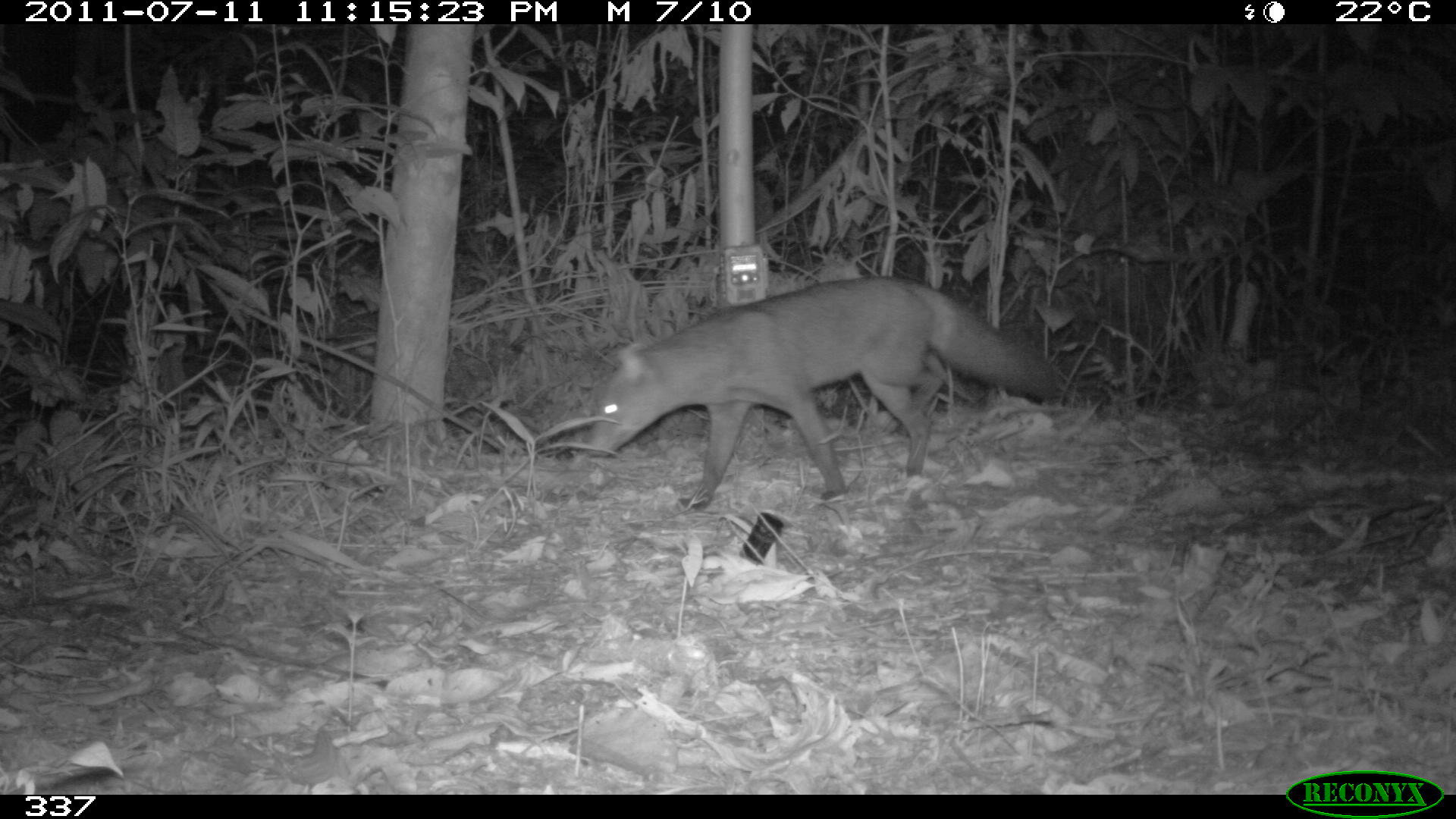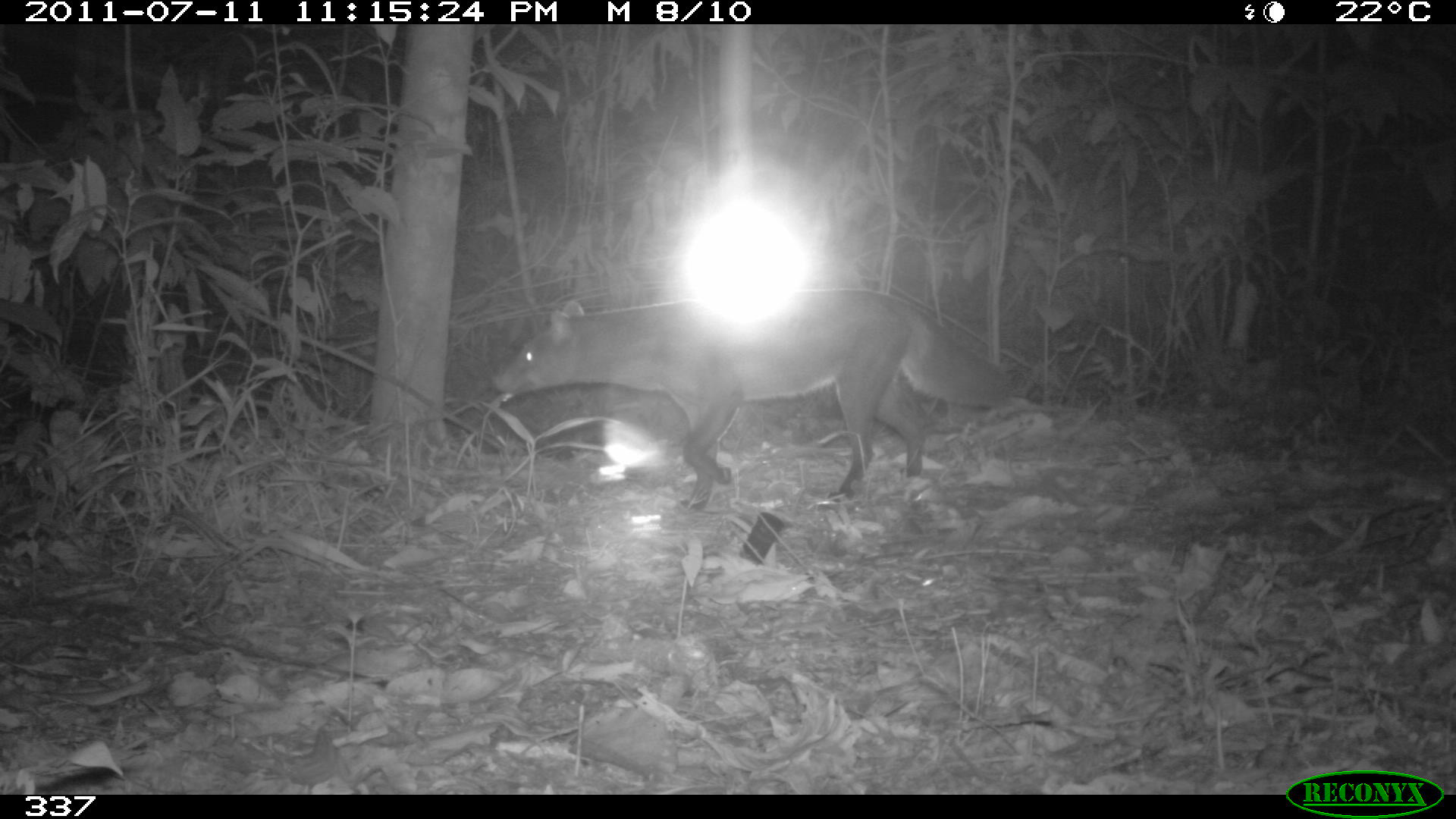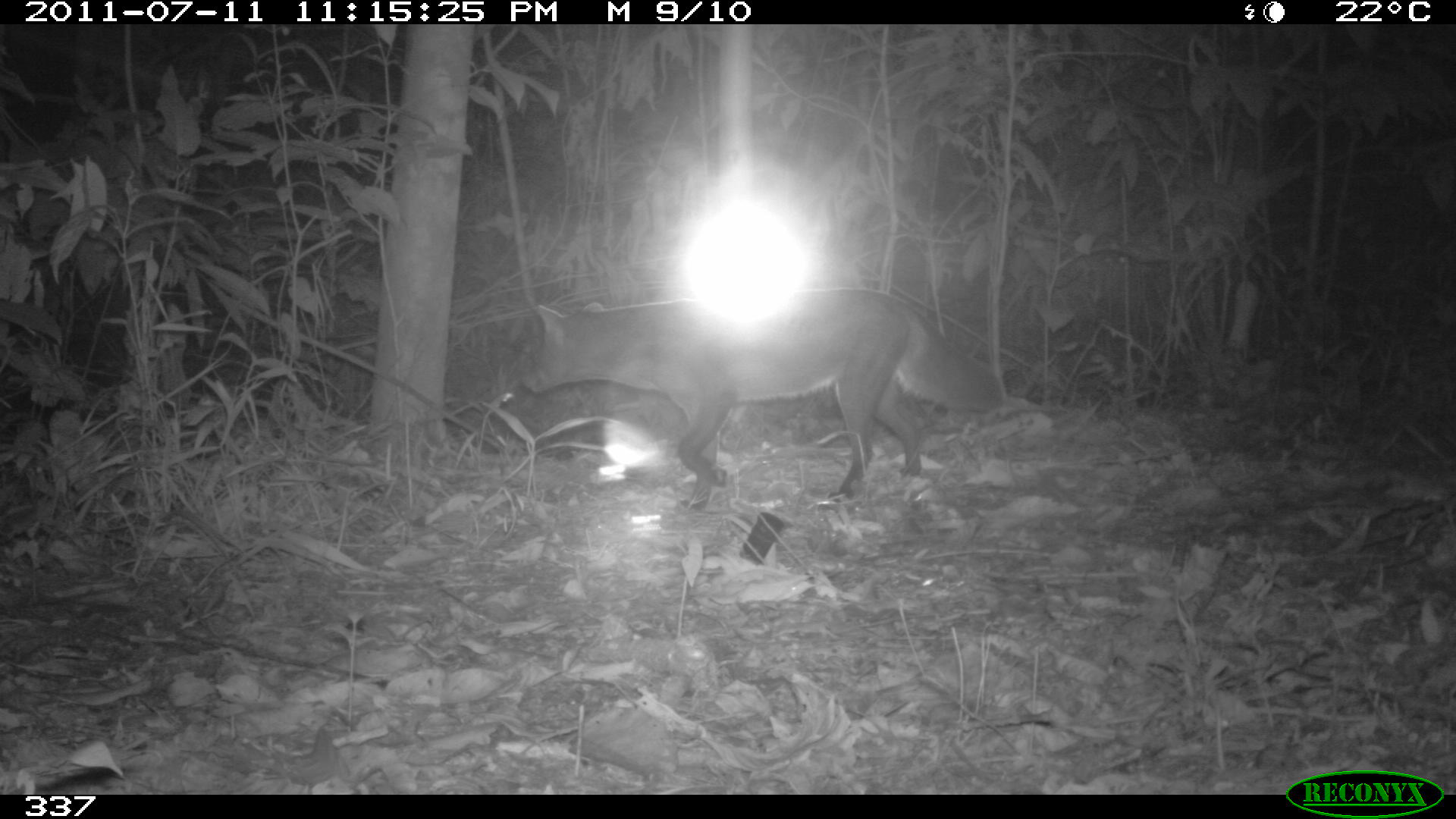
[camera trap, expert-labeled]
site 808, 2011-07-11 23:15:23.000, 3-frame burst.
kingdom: Animalia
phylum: Chordata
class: Mammalia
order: Carnivora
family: Canidae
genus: Atelocynus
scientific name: Atelocynus microtis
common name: short-eared dog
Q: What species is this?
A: Atelocynus microtis (short-eared dog).